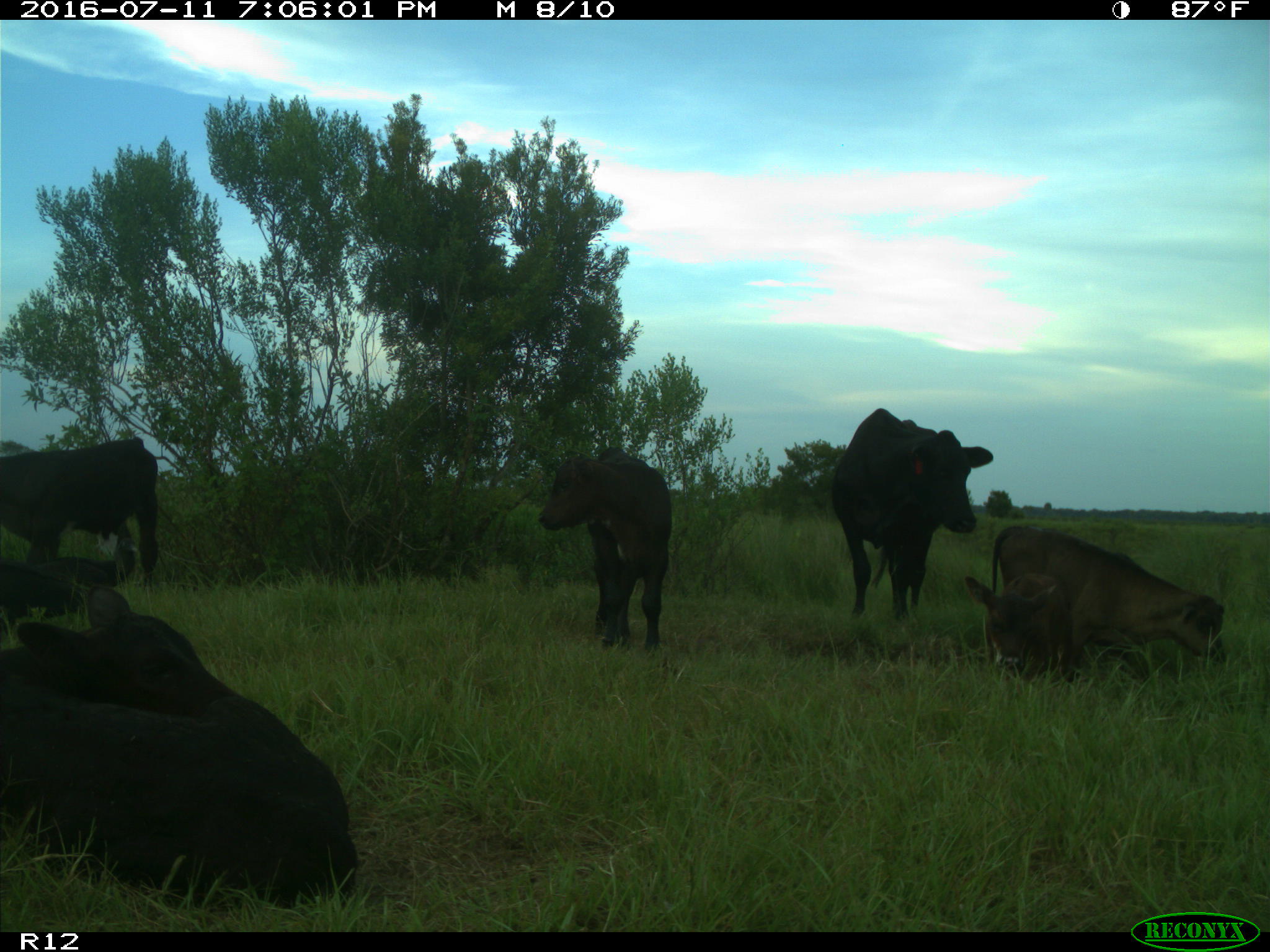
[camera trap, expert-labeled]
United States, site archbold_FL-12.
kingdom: Animalia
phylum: Chordata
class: Mammalia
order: Artiodactyla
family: Bovidae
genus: Bos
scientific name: Bos taurus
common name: domestic cow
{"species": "Bos taurus (domestic cow)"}